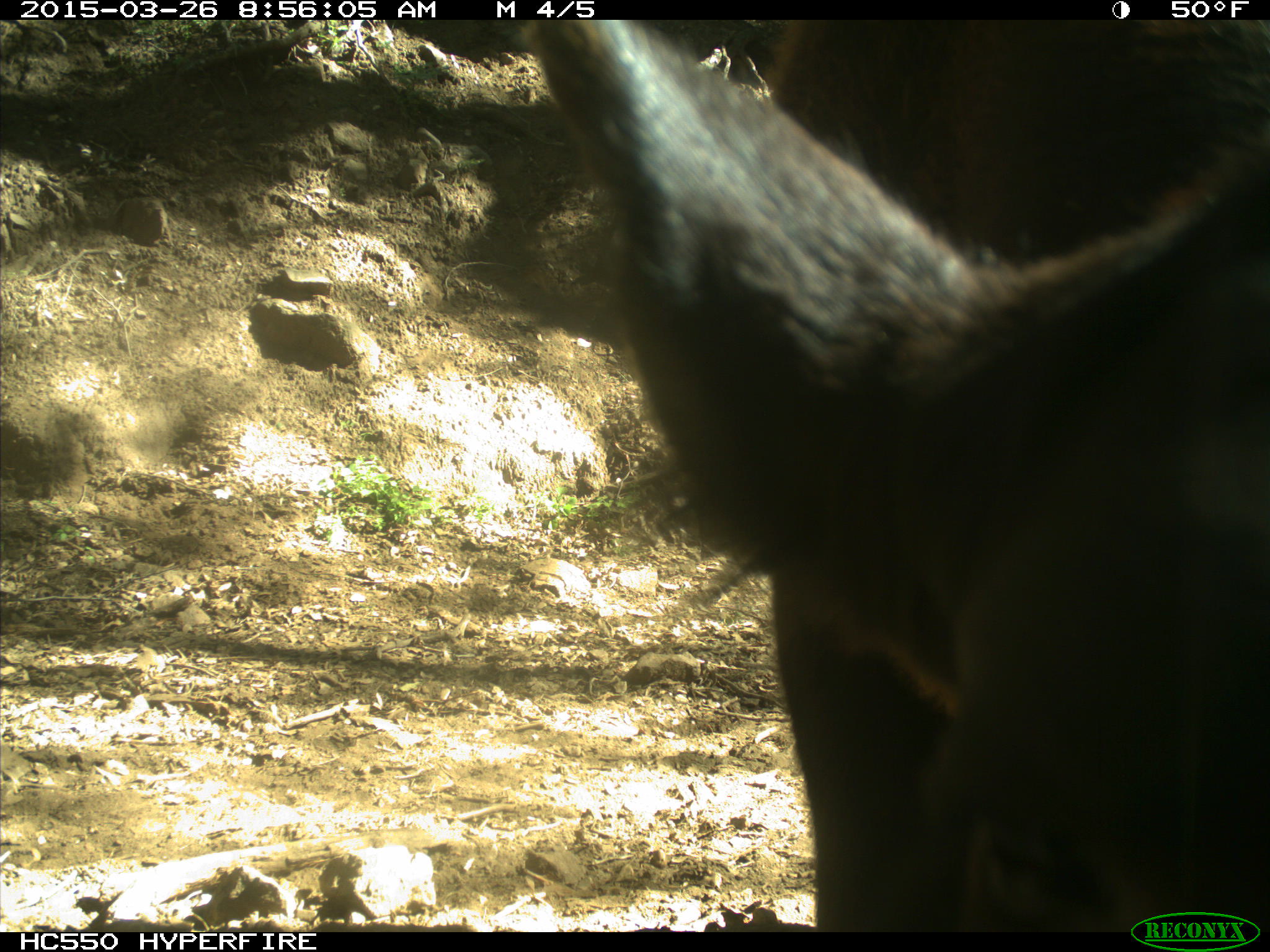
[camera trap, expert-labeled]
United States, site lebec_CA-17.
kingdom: Animalia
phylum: Chordata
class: Mammalia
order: Artiodactyla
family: Bovidae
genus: Bos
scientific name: Bos taurus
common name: domestic cow